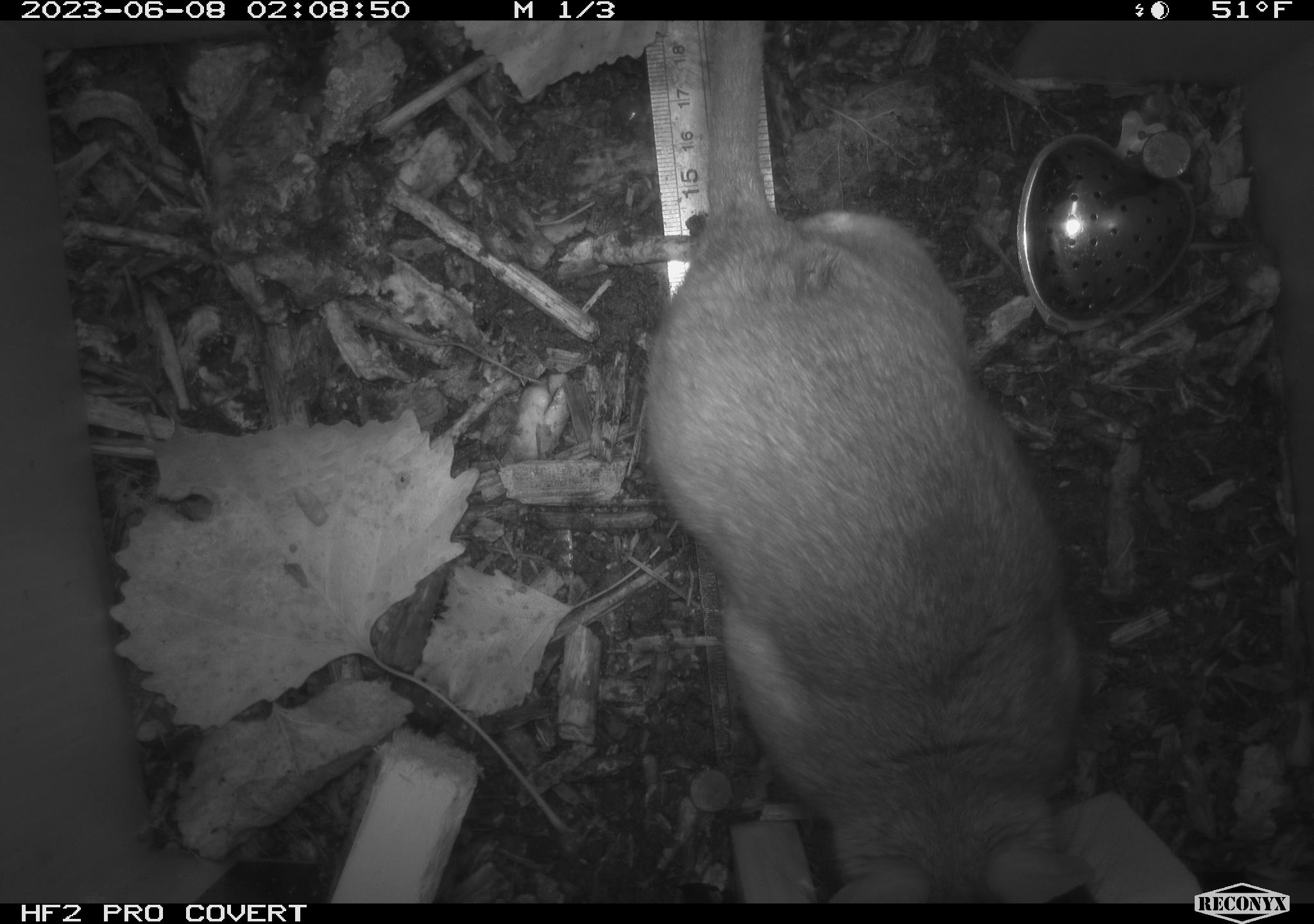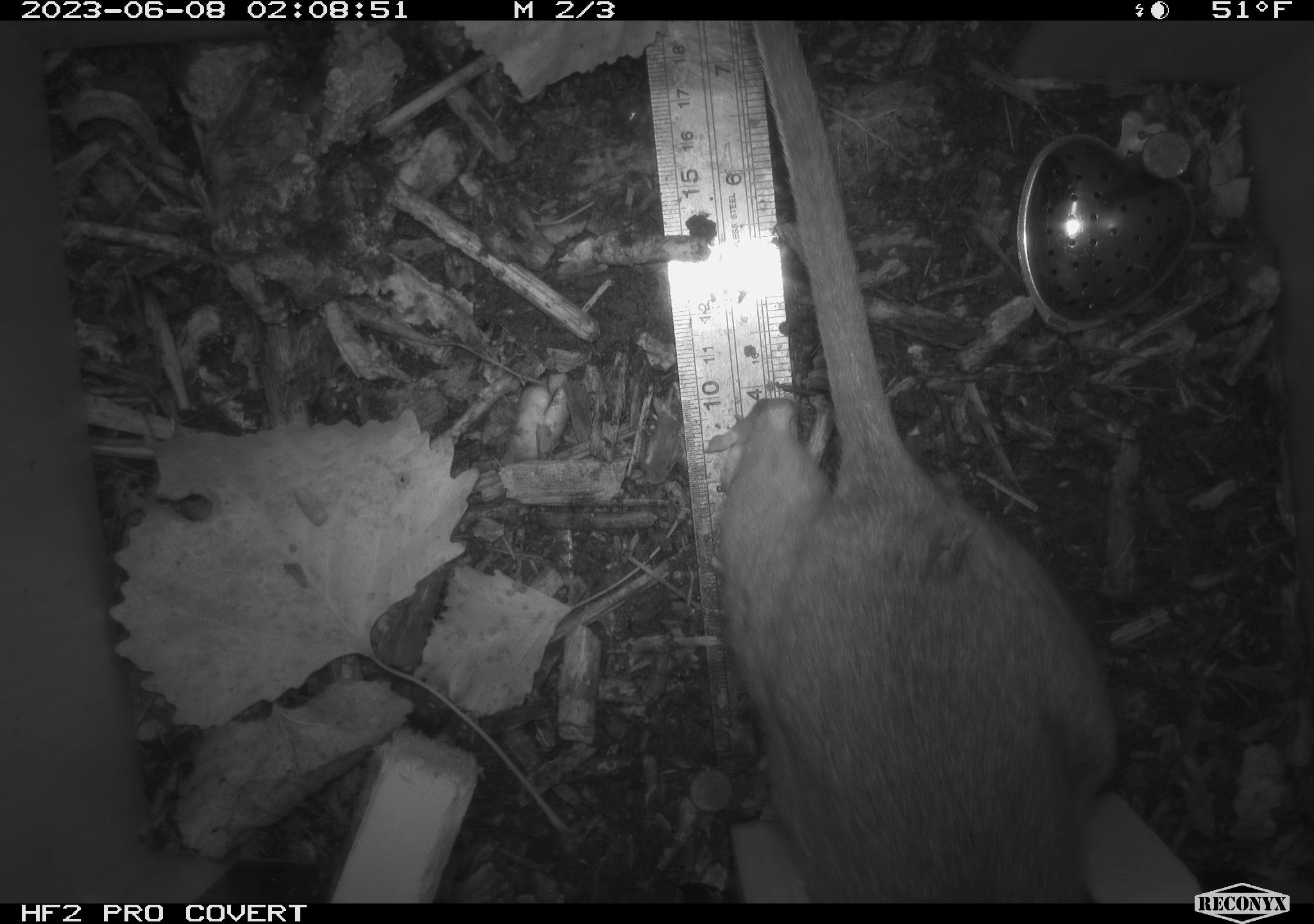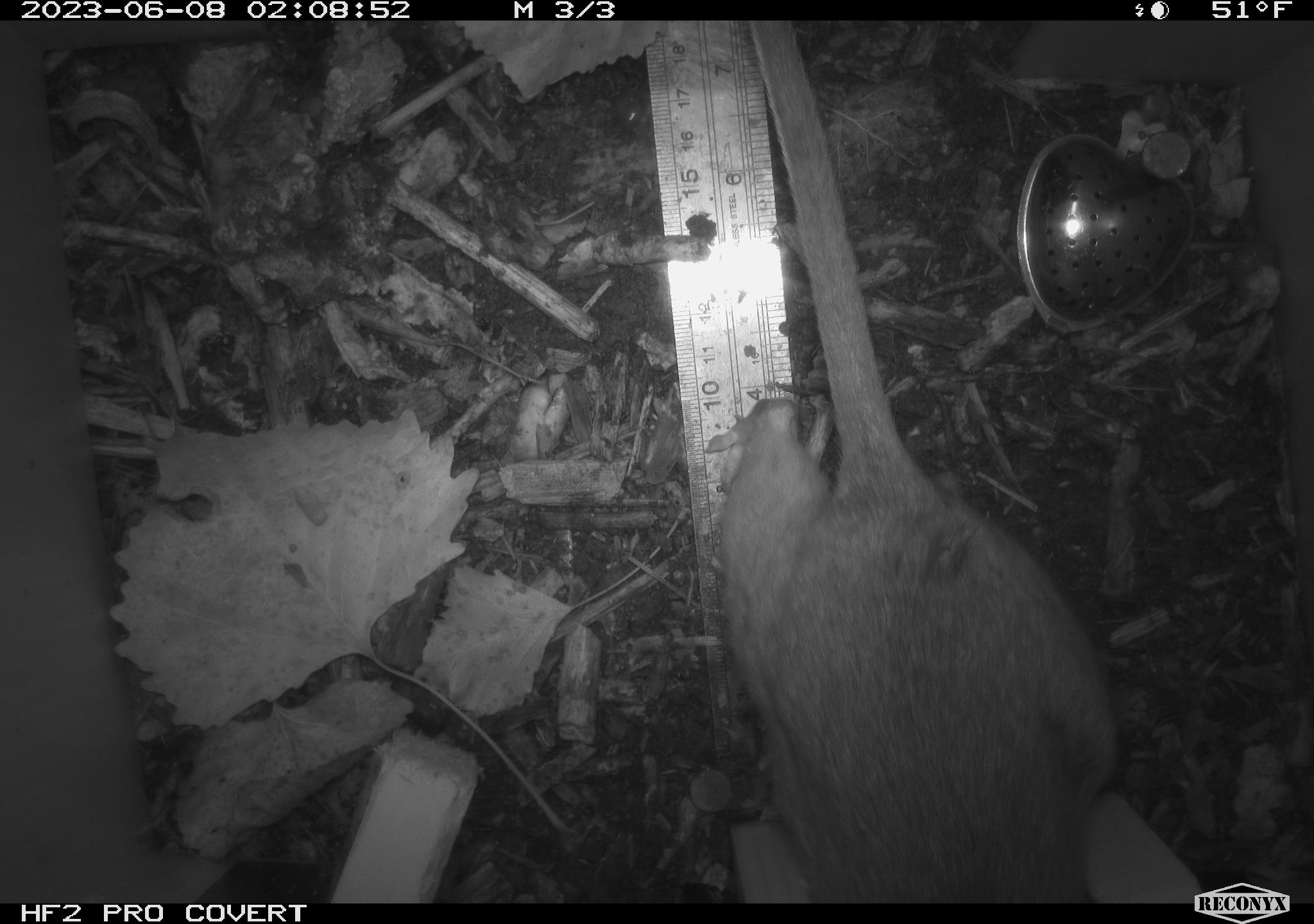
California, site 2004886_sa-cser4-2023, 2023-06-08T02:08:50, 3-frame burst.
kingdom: Animalia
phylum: Chordata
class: Mammalia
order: Rodentia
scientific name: Rodentia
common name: woodrat or rat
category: woodrat or rat species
Woodrat or rat species (woodrat or rat) (Rodentia).